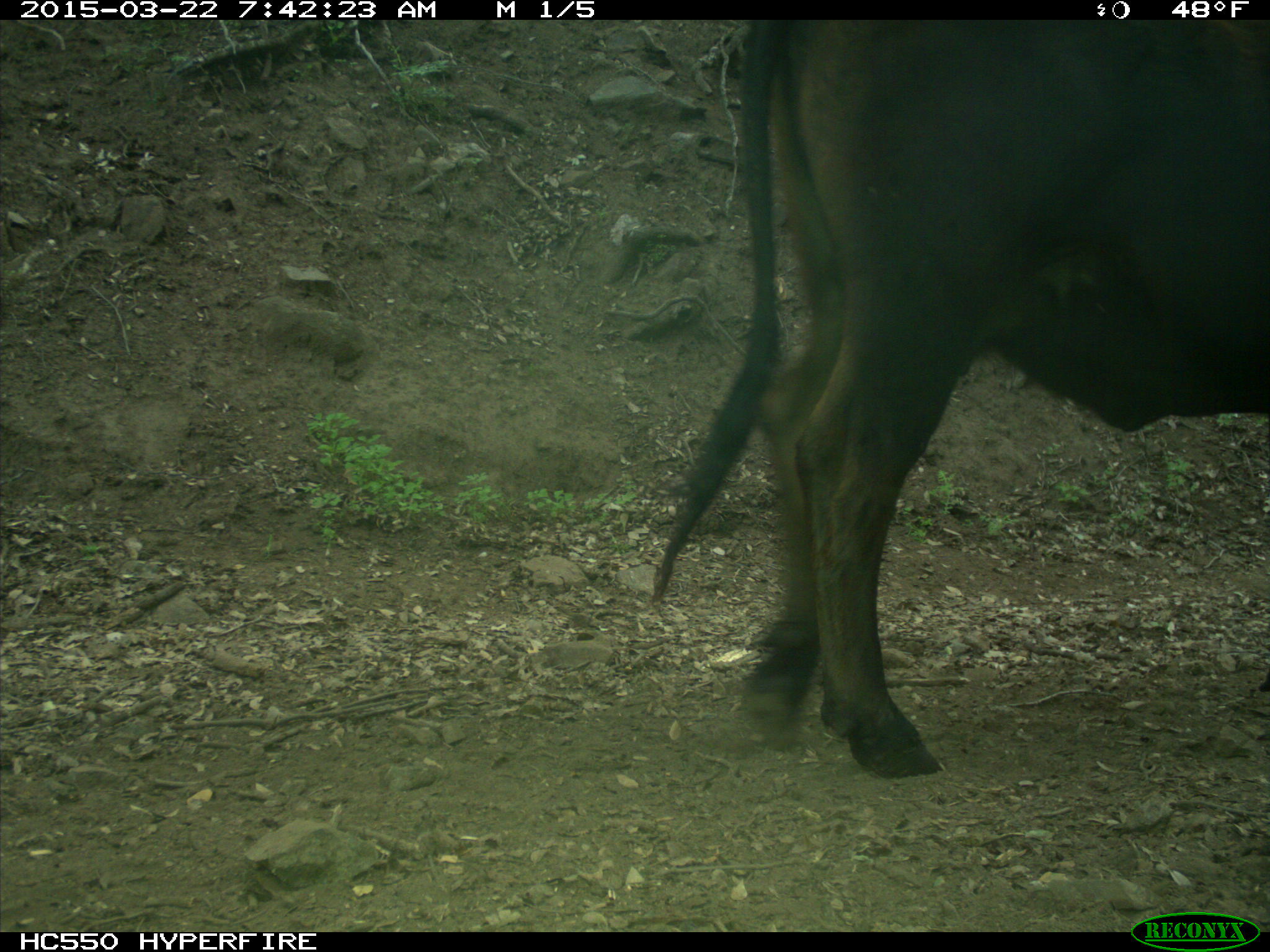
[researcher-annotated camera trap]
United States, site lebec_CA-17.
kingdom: Animalia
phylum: Chordata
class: Mammalia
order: Artiodactyla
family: Bovidae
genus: Bos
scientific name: Bos taurus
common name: domestic cow